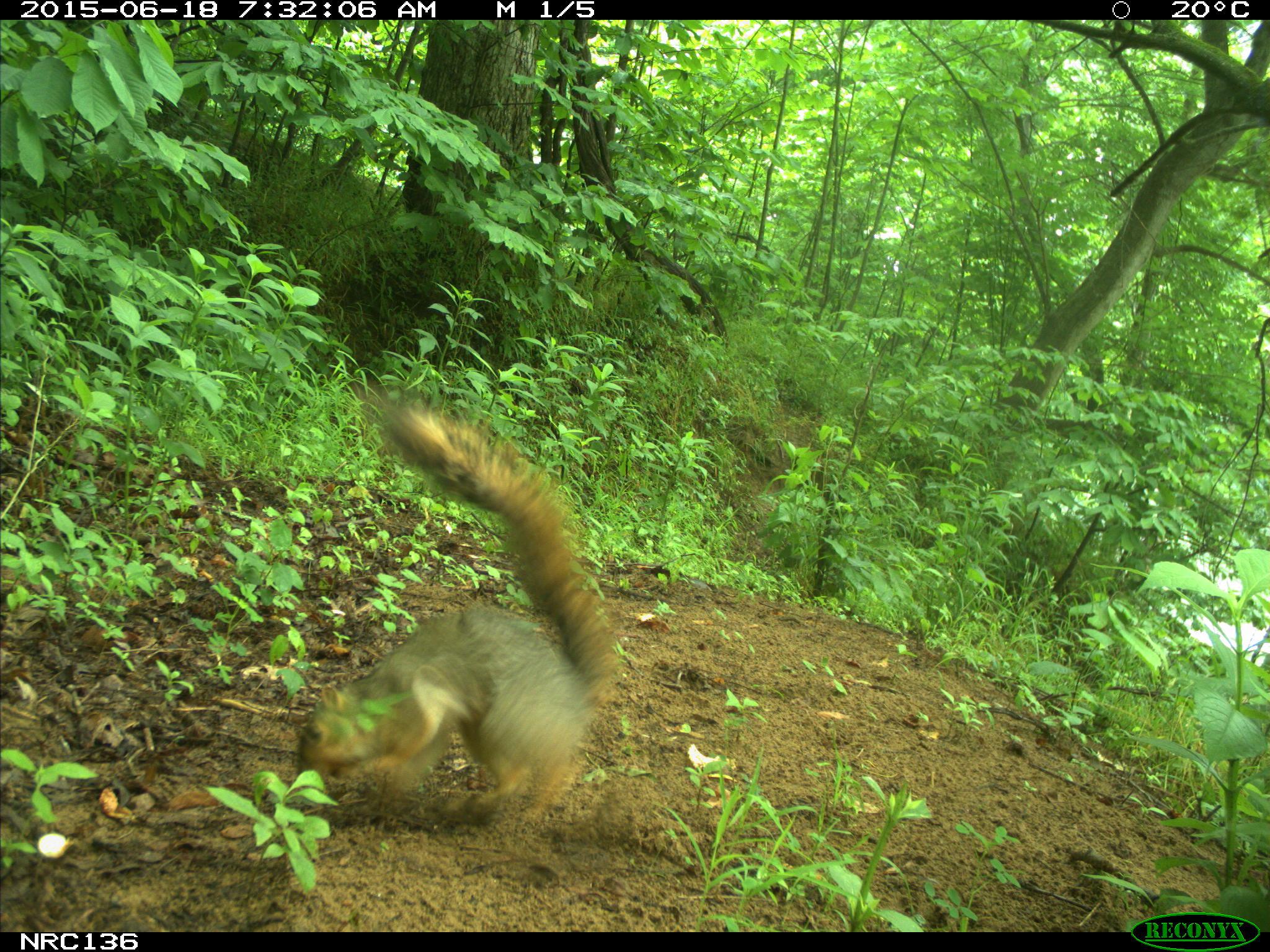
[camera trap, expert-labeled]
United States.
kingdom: Animalia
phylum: Chordata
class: Mammalia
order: Rodentia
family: Sciuridae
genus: Sciurus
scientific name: Sciurus niger cinereus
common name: eastern fox squirrel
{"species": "Eastern Fox Squirrel (Sciurus niger cinereus)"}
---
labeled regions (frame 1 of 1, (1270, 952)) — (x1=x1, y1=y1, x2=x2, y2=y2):
Eastern Fox Squirrel: (x1=283, y1=382, x2=626, y2=853)